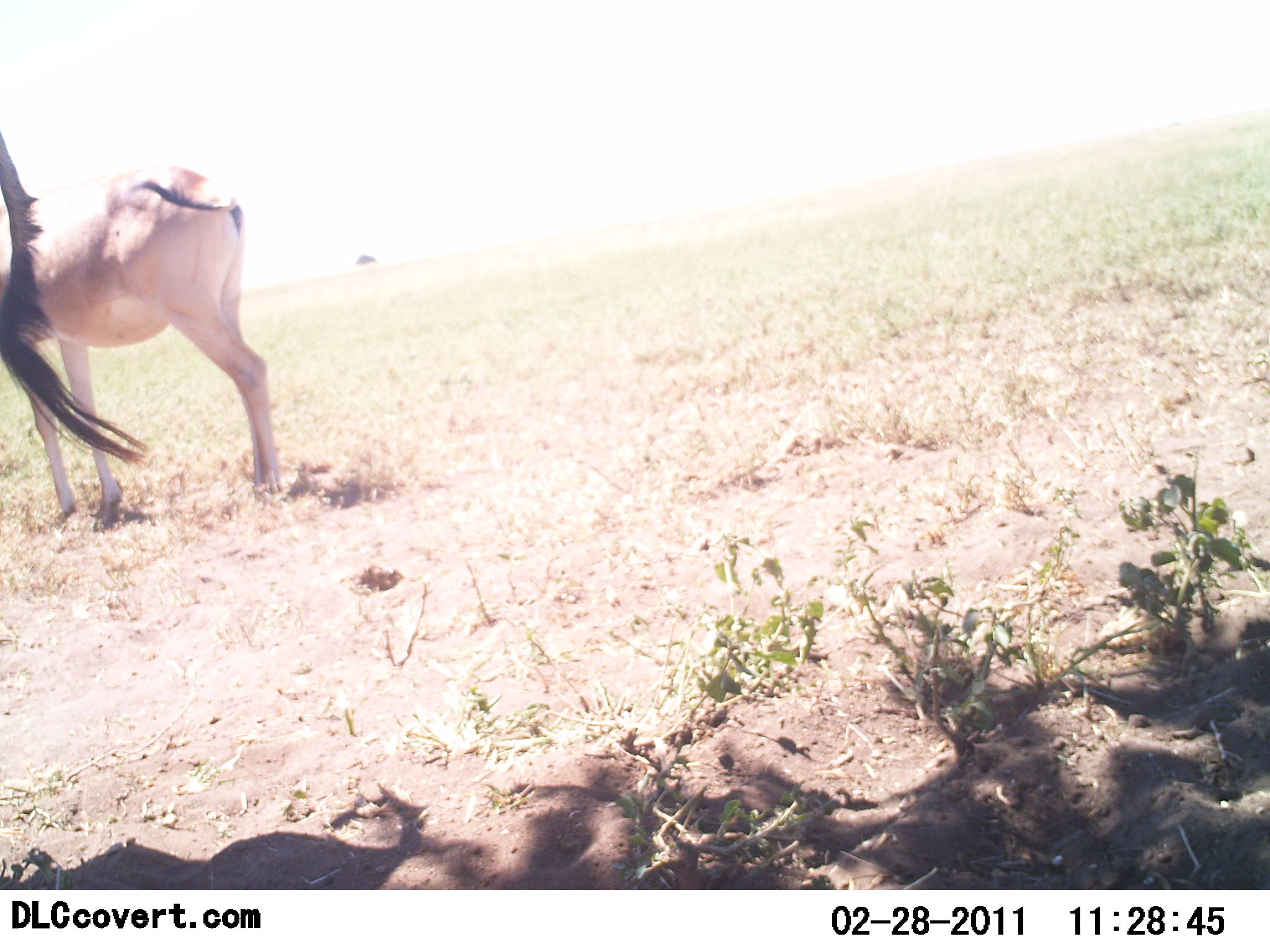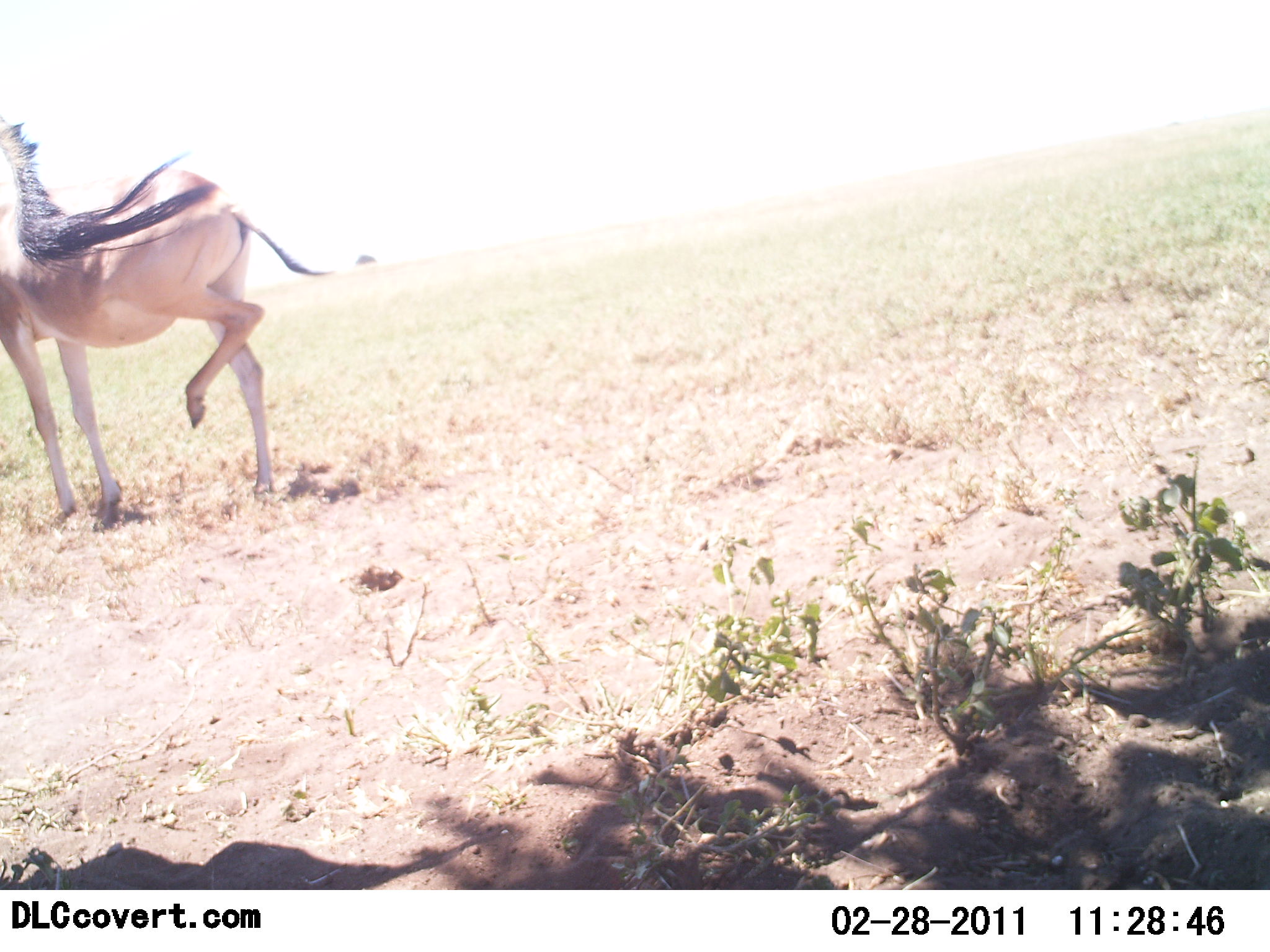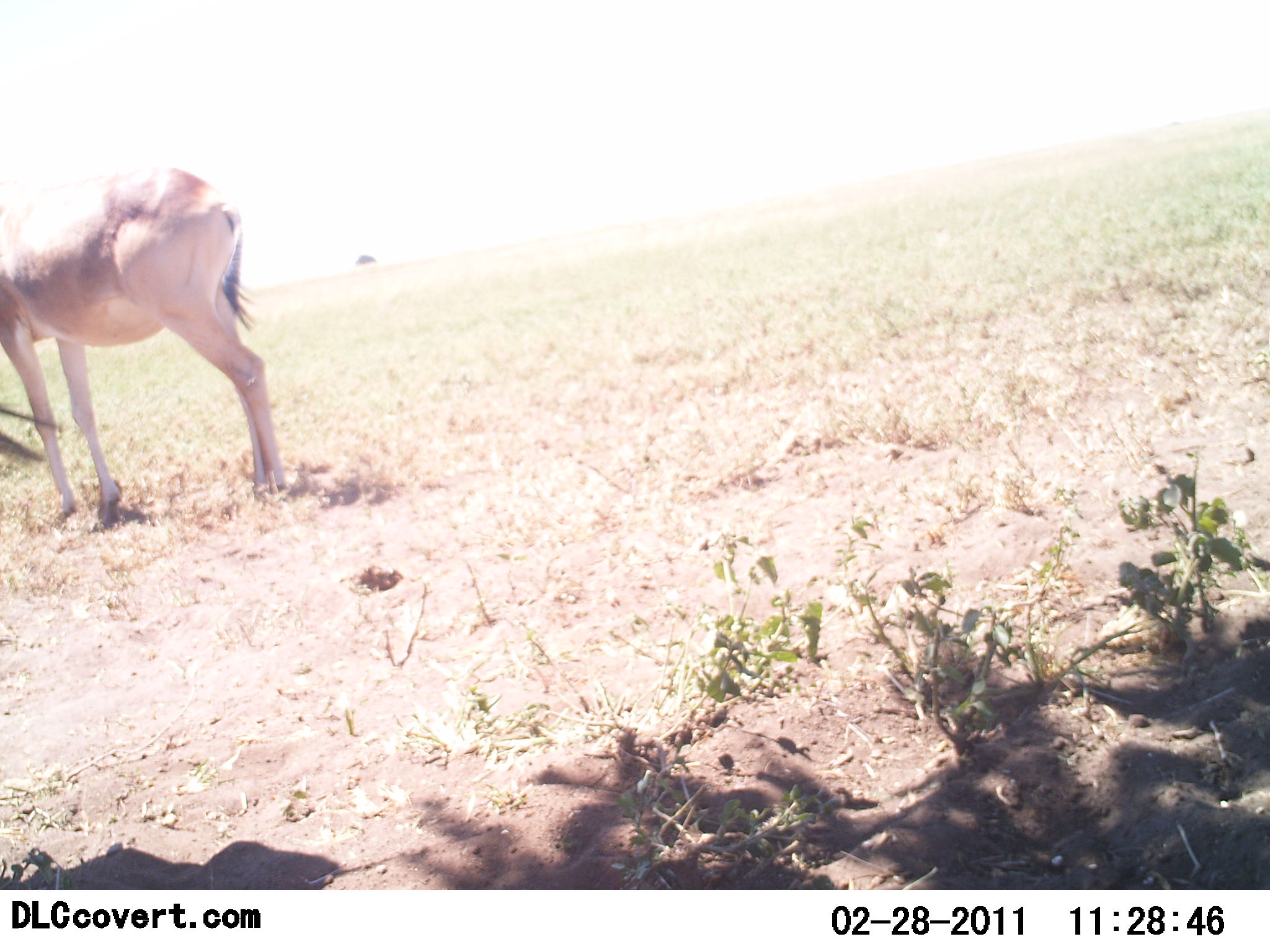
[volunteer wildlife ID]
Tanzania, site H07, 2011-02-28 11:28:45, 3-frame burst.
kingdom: Animalia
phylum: Chordata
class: Mammalia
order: Artiodactyla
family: Bovidae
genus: Alcelaphus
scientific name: Alcelaphus buselaphus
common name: hartebeest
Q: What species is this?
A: Hartebeest (Alcelaphus buselaphus).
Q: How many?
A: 1.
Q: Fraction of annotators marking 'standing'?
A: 92%.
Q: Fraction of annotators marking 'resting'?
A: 8%.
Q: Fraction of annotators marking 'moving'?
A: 8%.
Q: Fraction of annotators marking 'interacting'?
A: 0%.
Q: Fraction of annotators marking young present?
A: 0%.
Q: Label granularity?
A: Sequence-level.